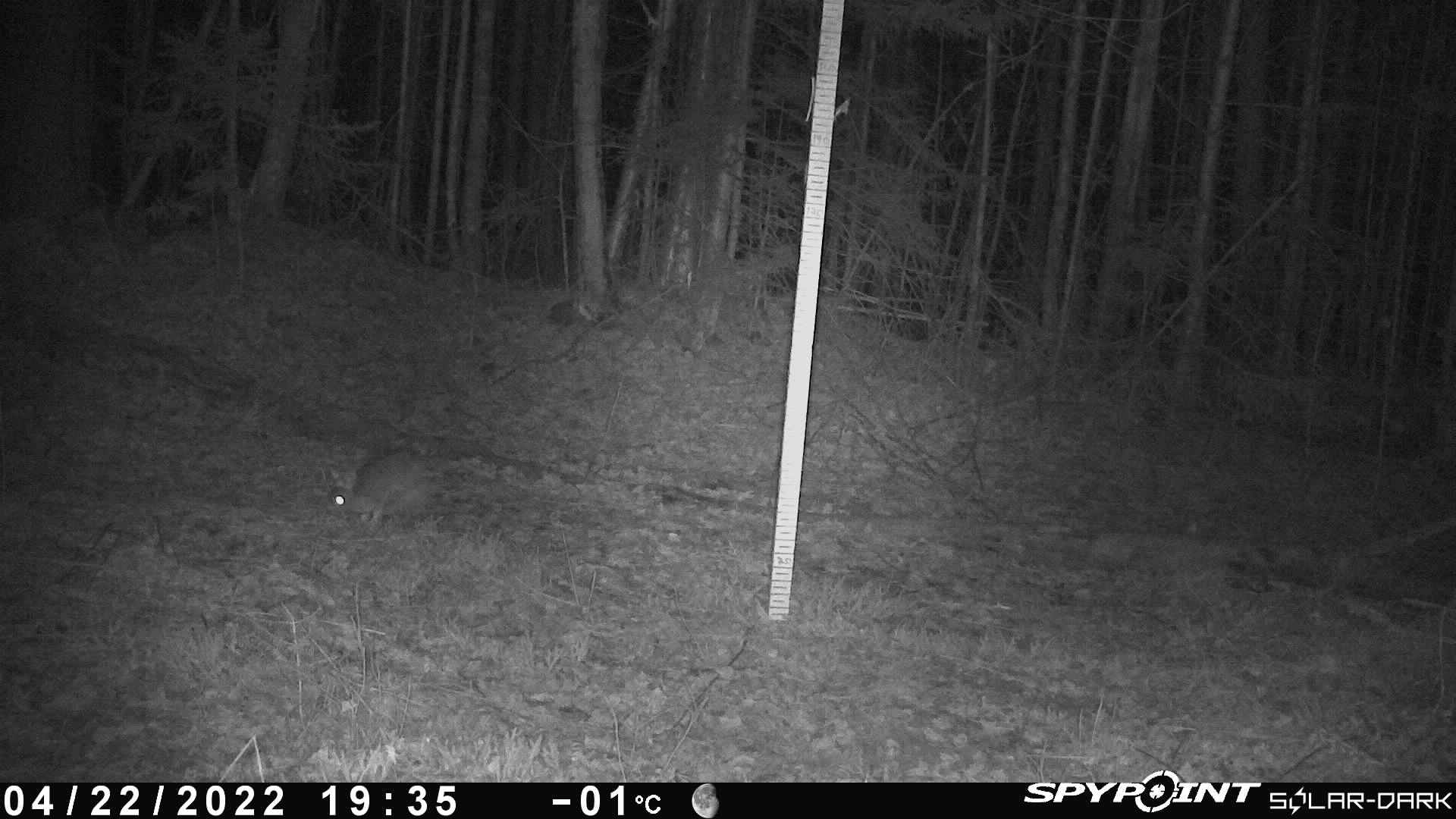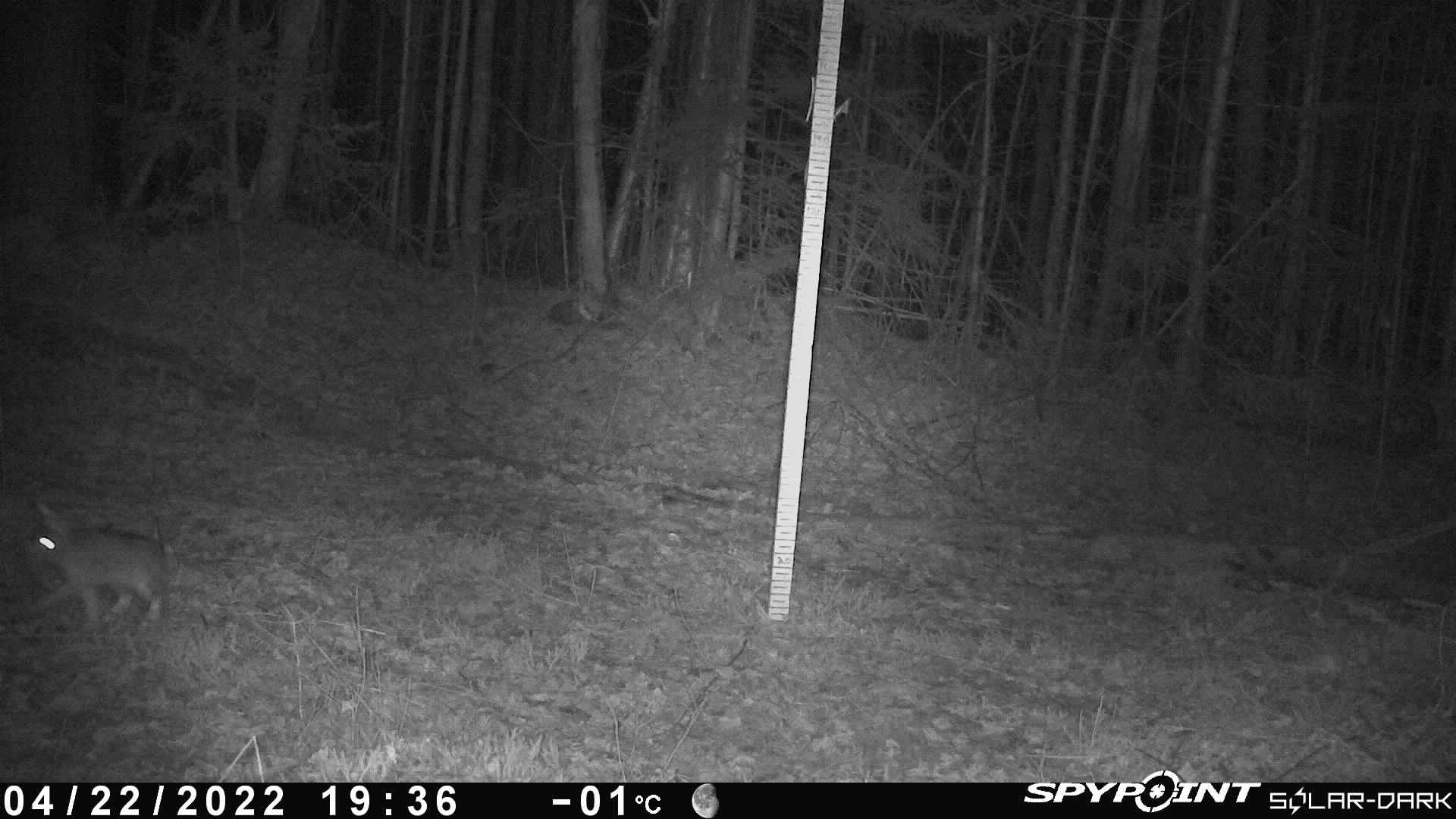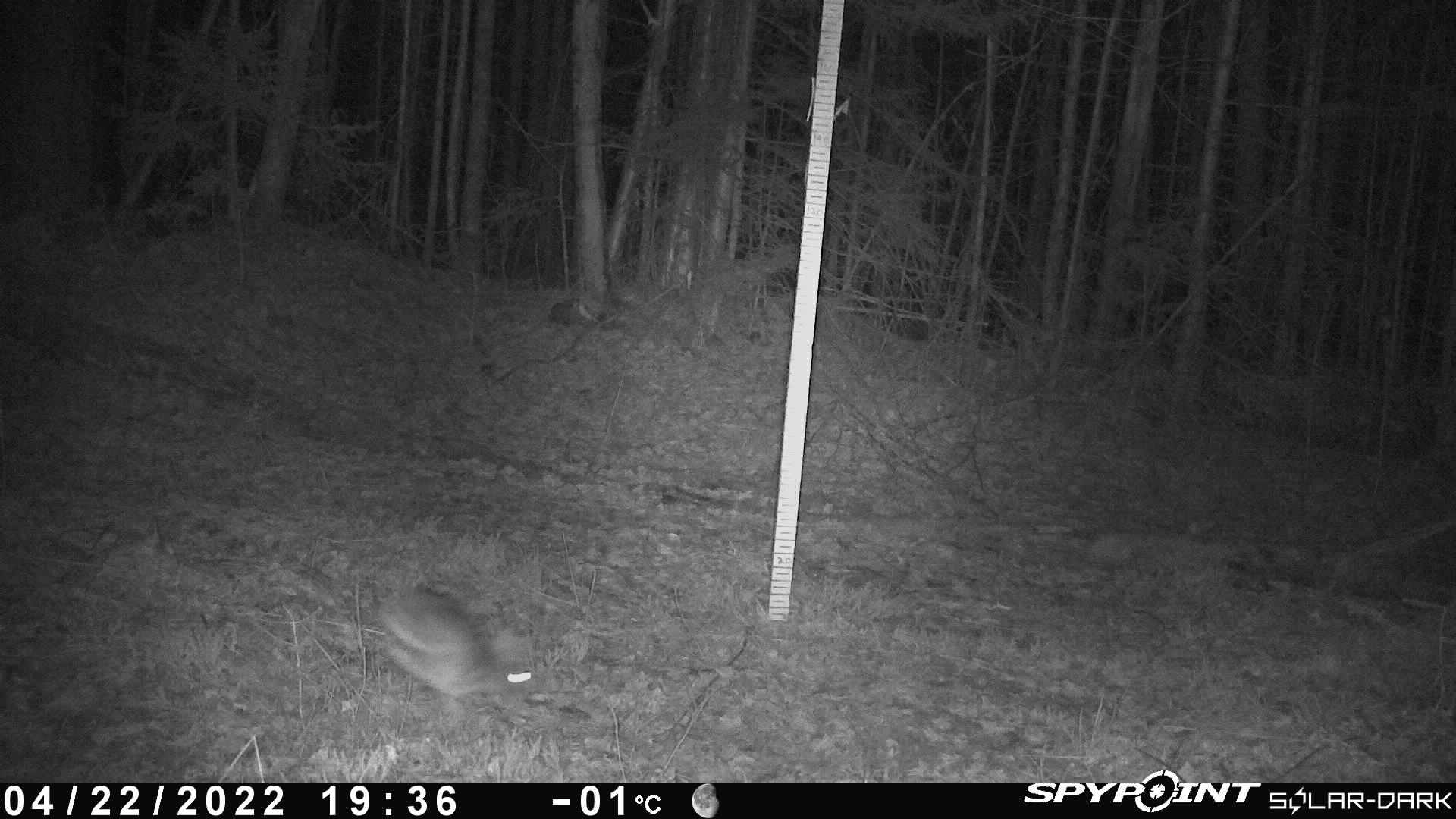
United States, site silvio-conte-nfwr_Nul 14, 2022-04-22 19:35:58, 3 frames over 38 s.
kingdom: Animalia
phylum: Chordata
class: Mammalia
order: Lagomorpha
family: Leporidae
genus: Lepus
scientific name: Lepus americanus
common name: snowshoe hare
Snowshoe hare (Lepus americanus).